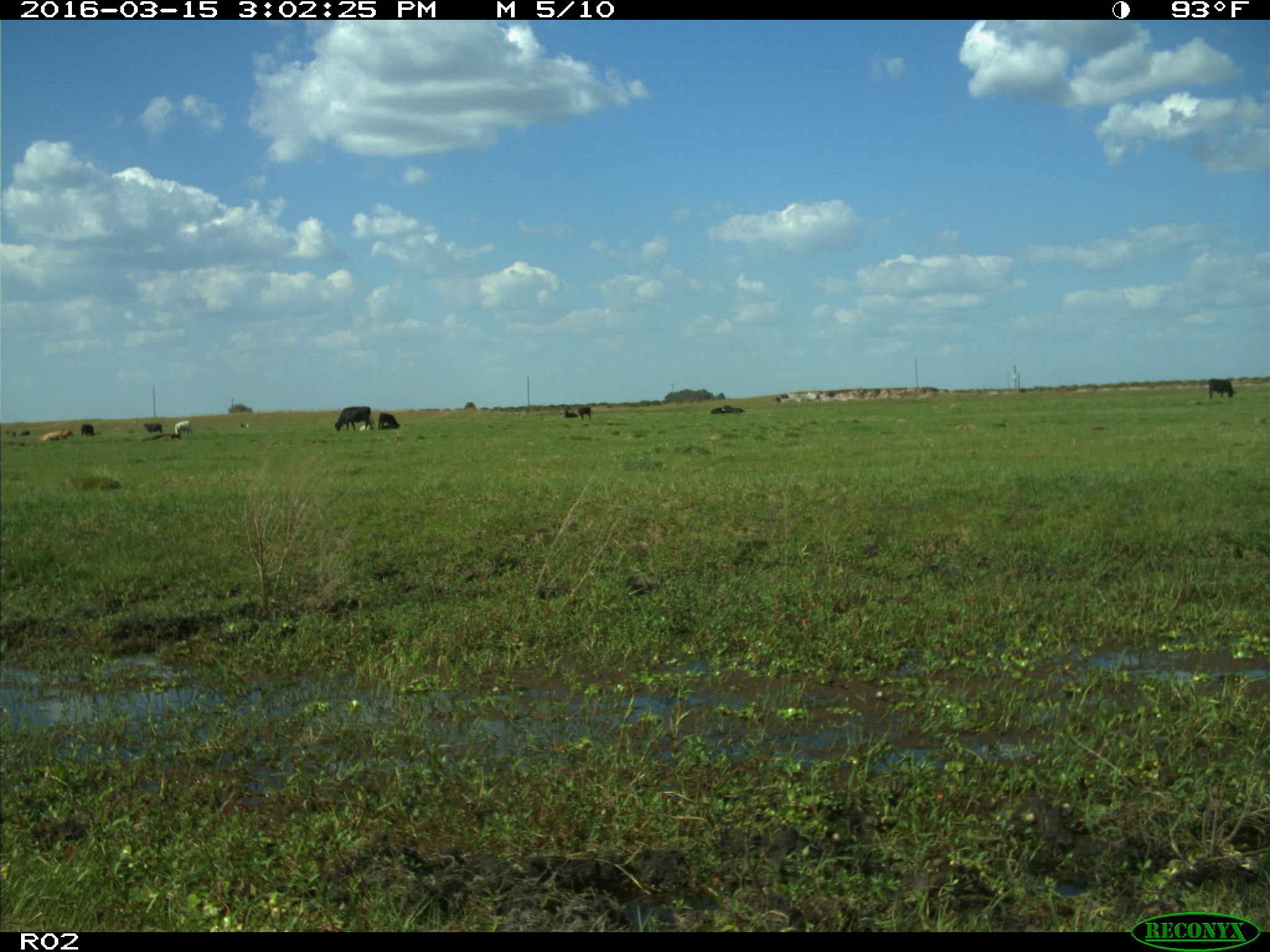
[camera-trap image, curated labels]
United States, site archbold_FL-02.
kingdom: Animalia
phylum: Chordata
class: Mammalia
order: Artiodactyla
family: Bovidae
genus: Bos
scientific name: Bos taurus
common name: domestic cow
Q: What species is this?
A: Bos taurus (domestic cow).